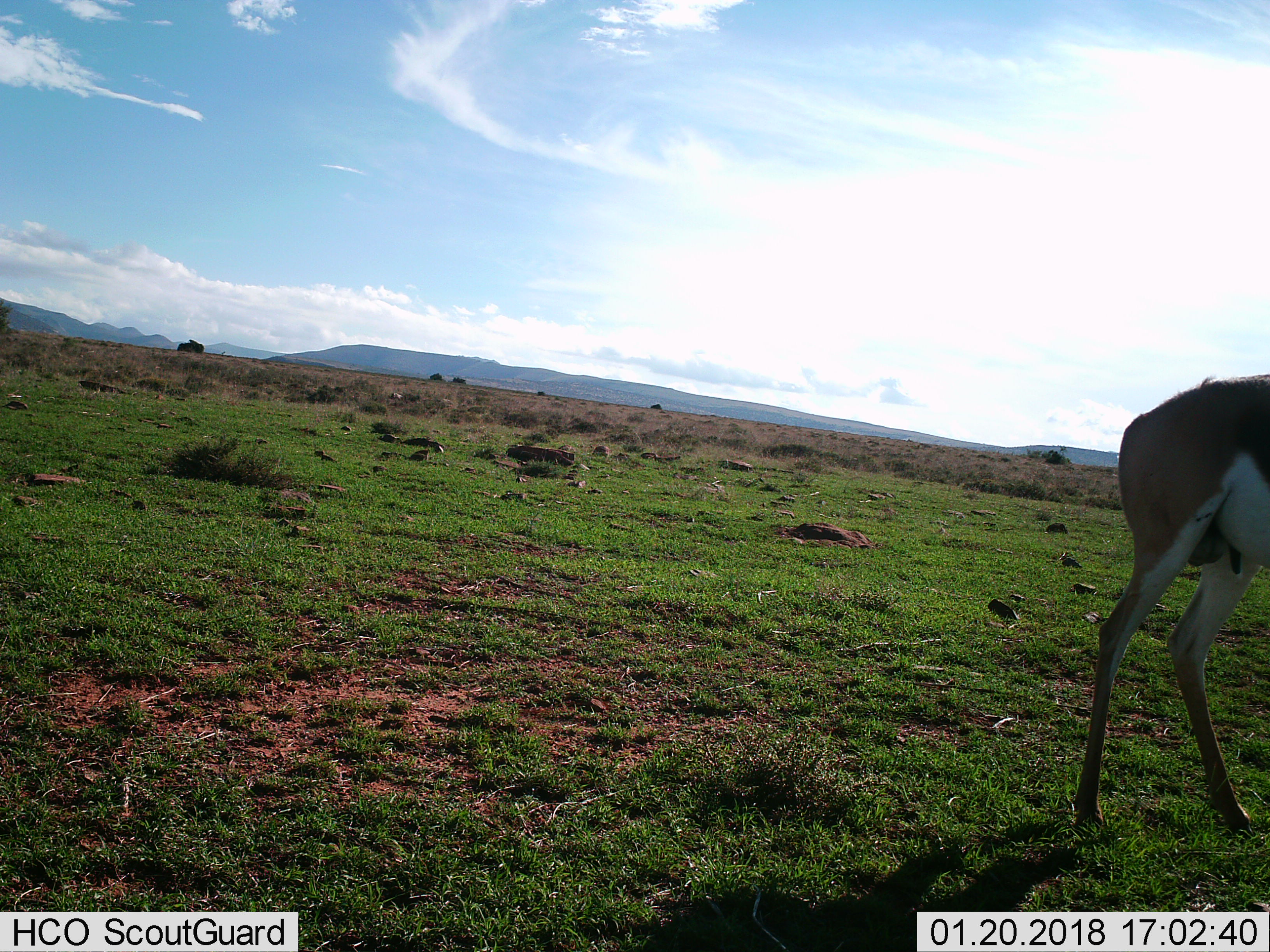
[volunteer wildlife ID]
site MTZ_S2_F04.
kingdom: Animalia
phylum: Chordata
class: Mammalia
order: Artiodactyla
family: Bovidae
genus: Antidorcas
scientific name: Antidorcas marsupialis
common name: springbok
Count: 1.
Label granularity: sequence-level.